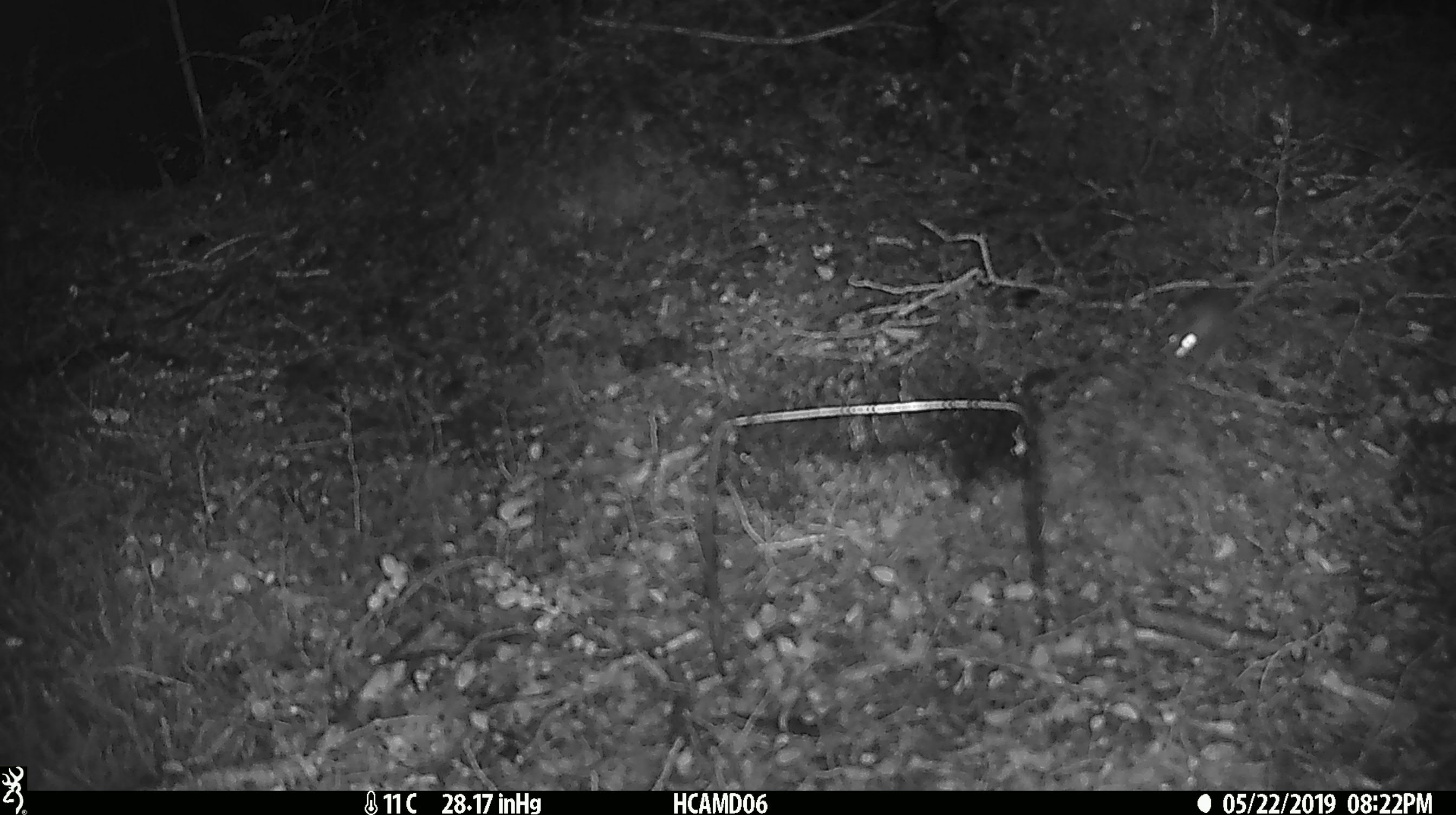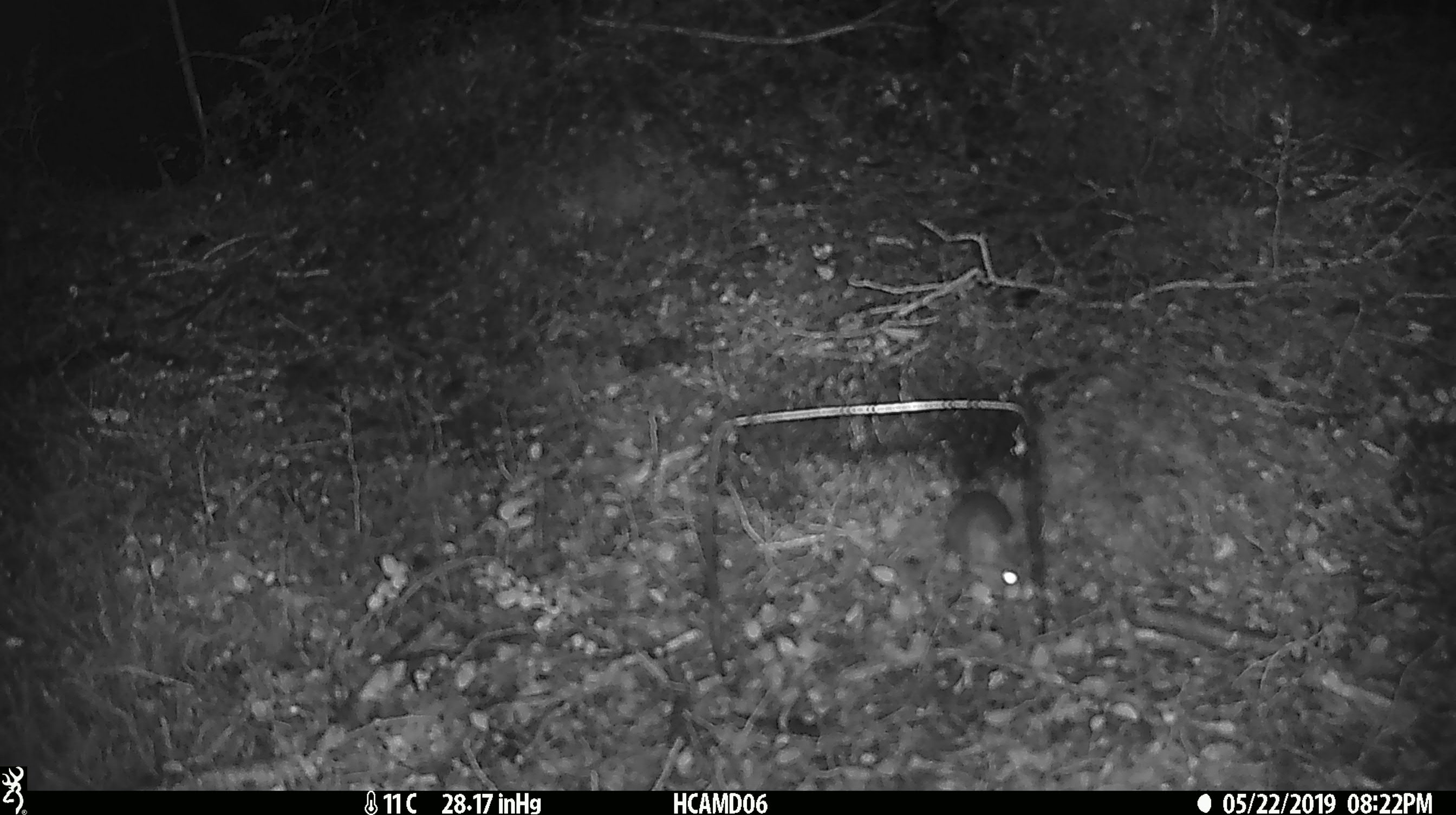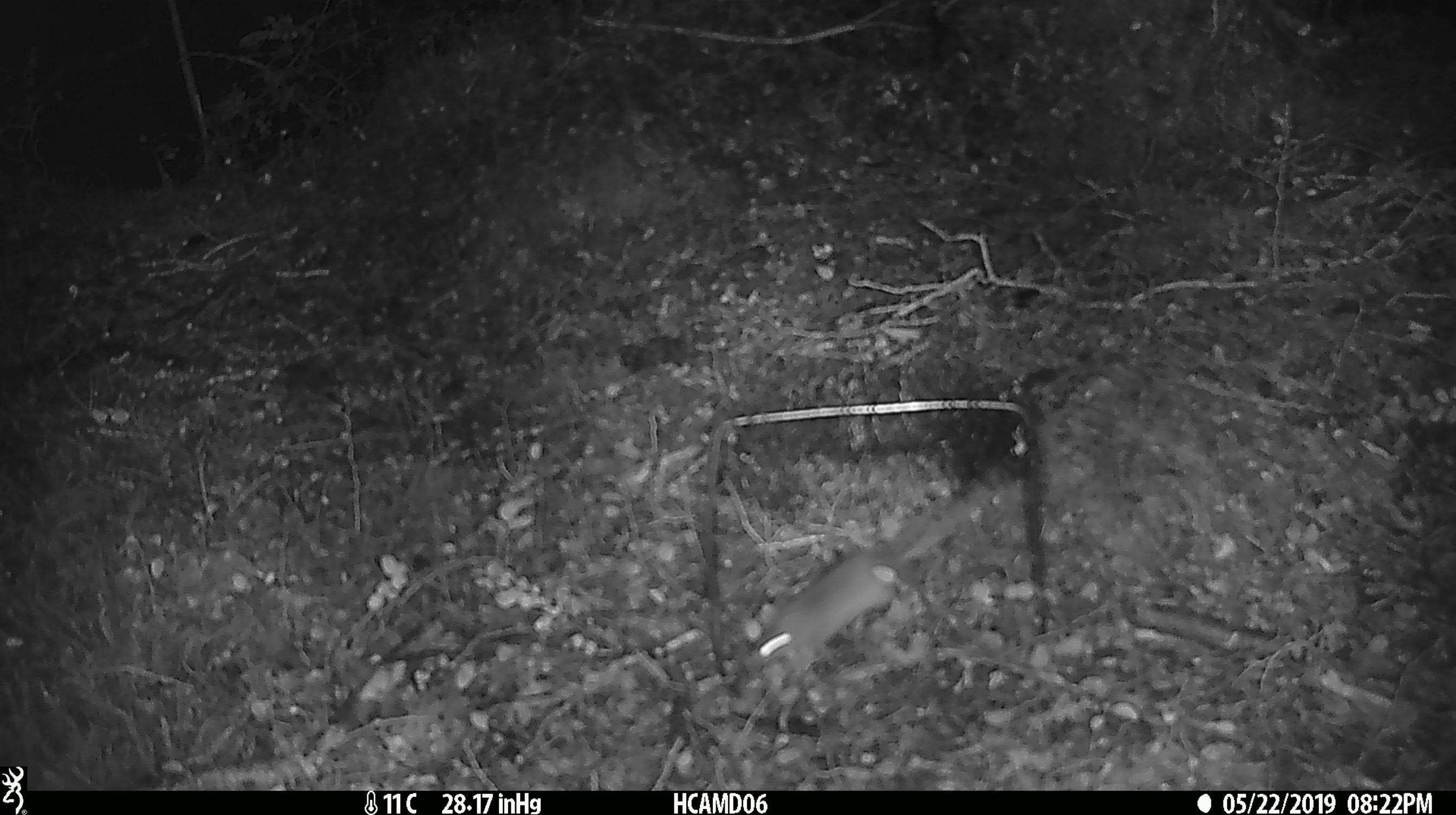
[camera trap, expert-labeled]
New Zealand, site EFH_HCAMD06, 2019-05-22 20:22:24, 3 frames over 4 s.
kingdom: Animalia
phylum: Chordata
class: Mammalia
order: Rodentia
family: Muridae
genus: Mus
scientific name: Mus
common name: mouse